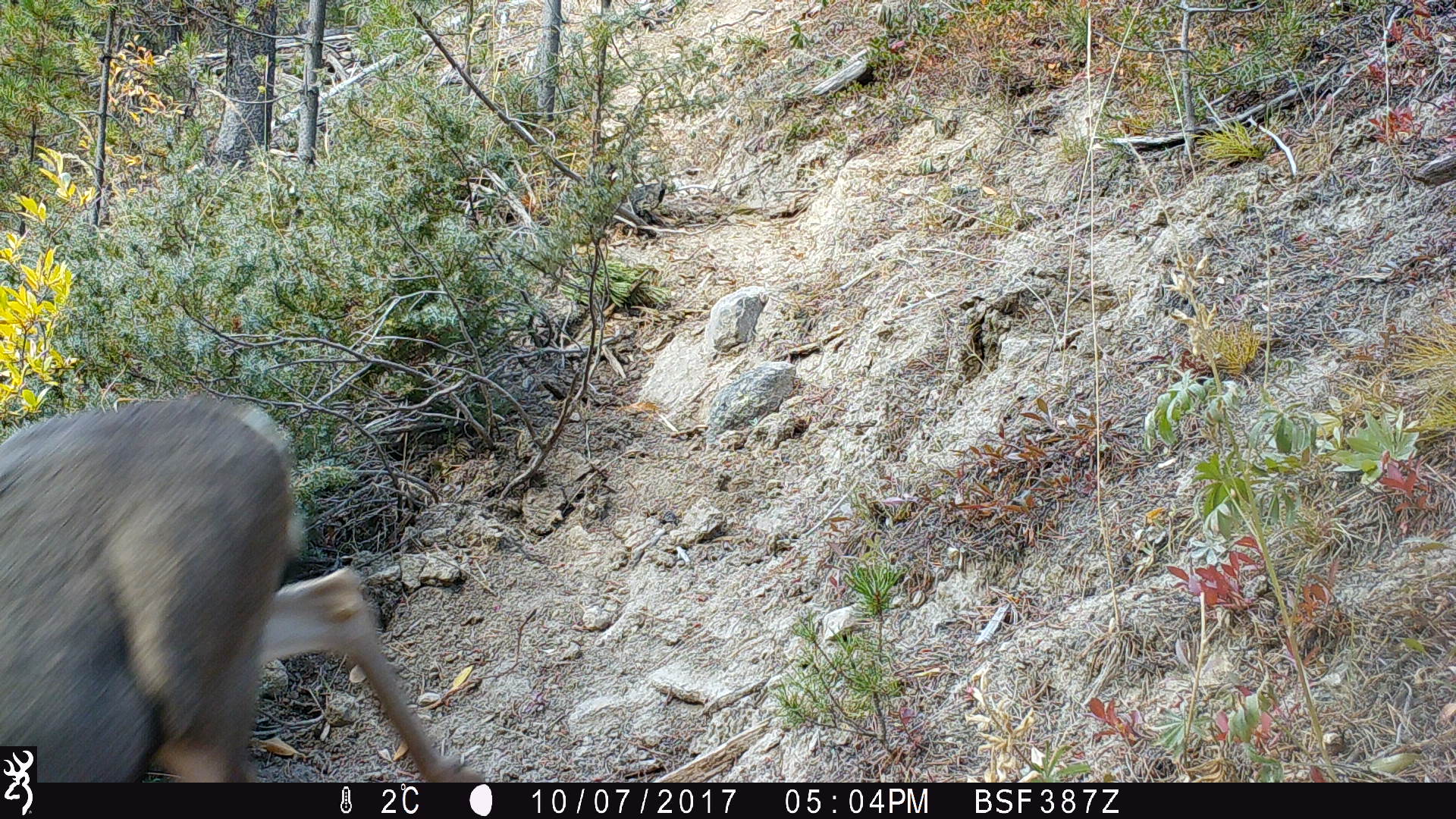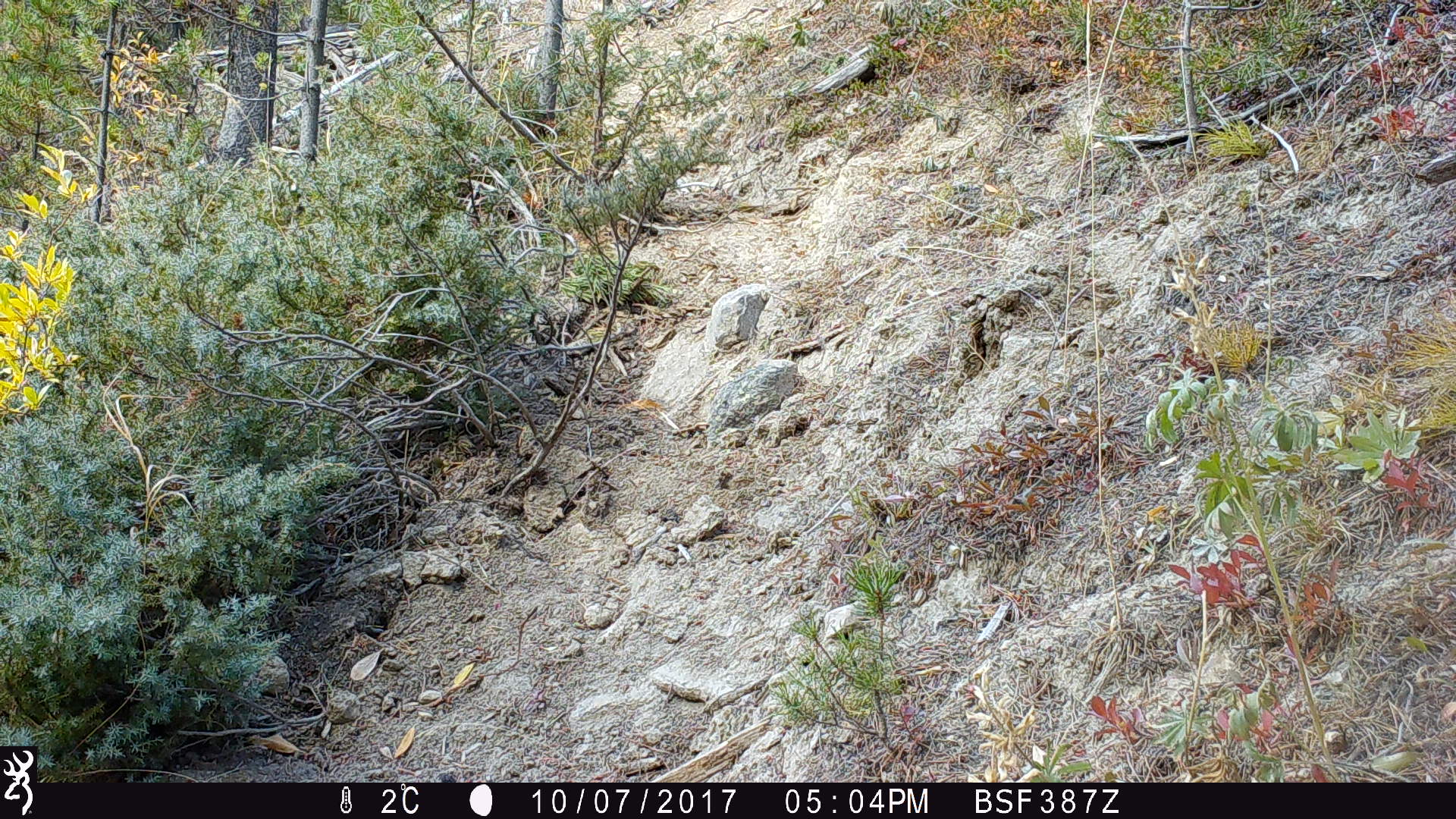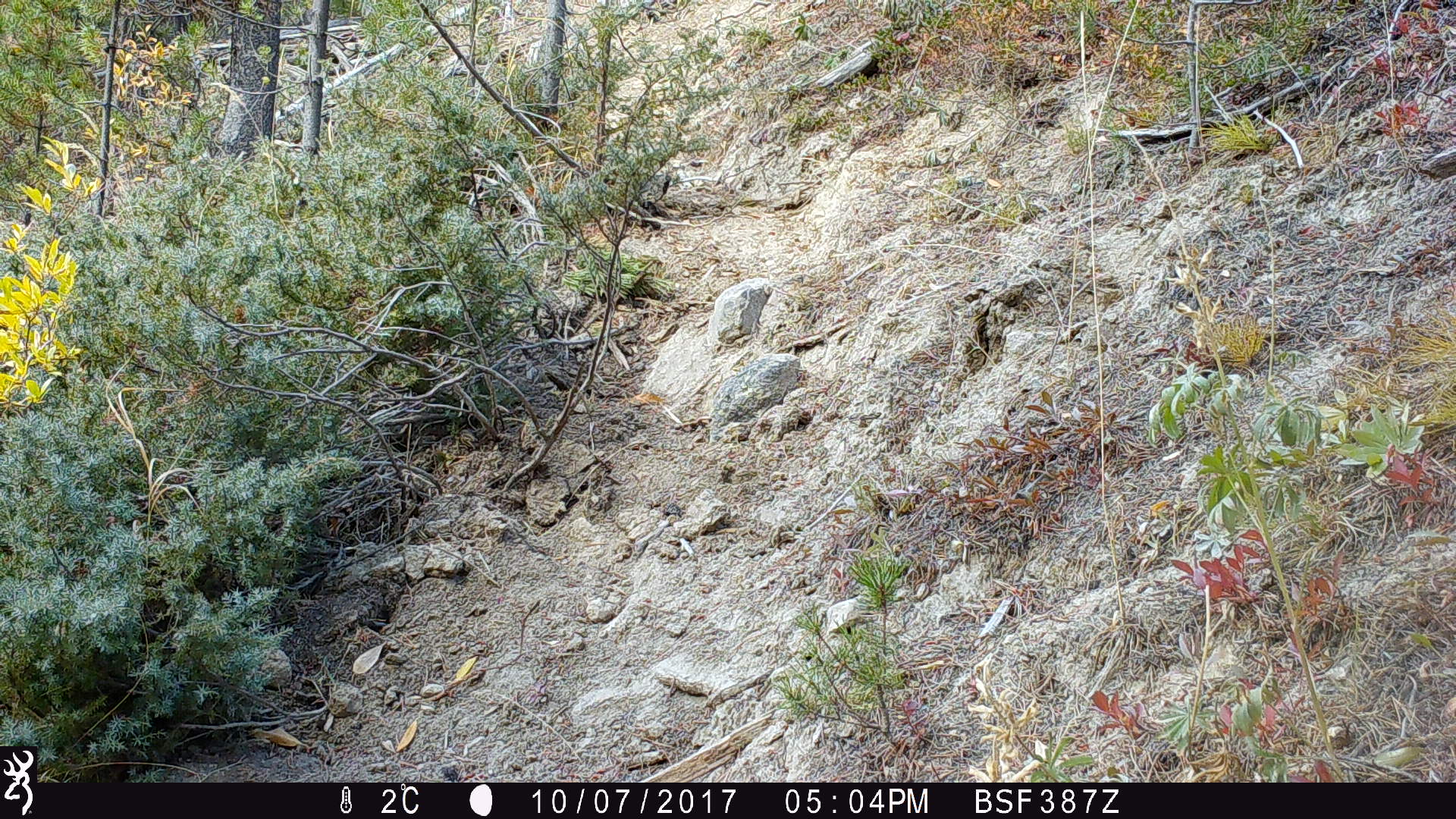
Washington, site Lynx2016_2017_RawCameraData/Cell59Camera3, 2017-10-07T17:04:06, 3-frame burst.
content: unidentified animal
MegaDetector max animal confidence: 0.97